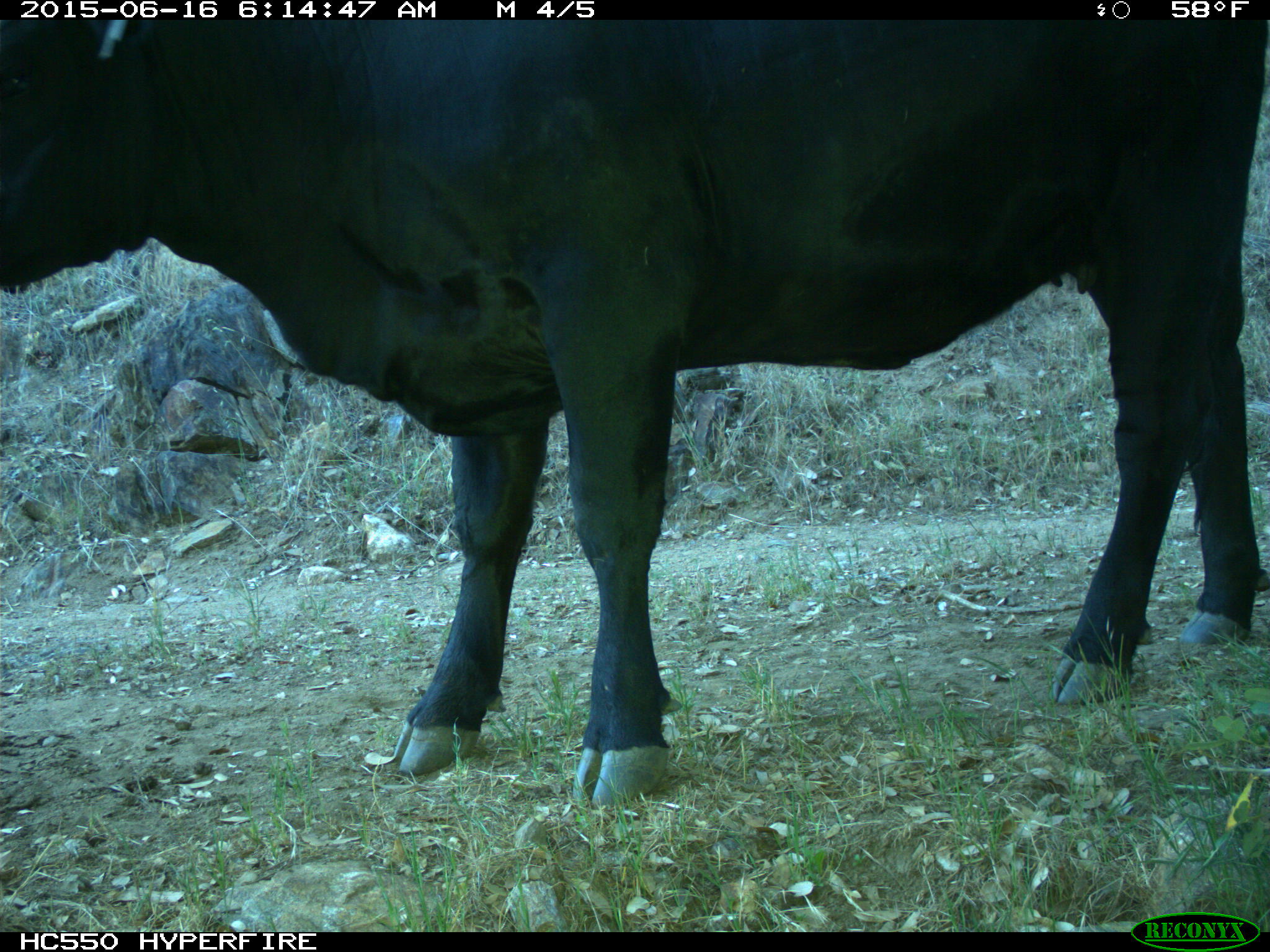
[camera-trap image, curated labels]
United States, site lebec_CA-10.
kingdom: Animalia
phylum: Chordata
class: Mammalia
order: Artiodactyla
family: Bovidae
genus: Bos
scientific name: Bos taurus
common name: domestic cow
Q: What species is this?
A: Bos taurus (domestic cow).